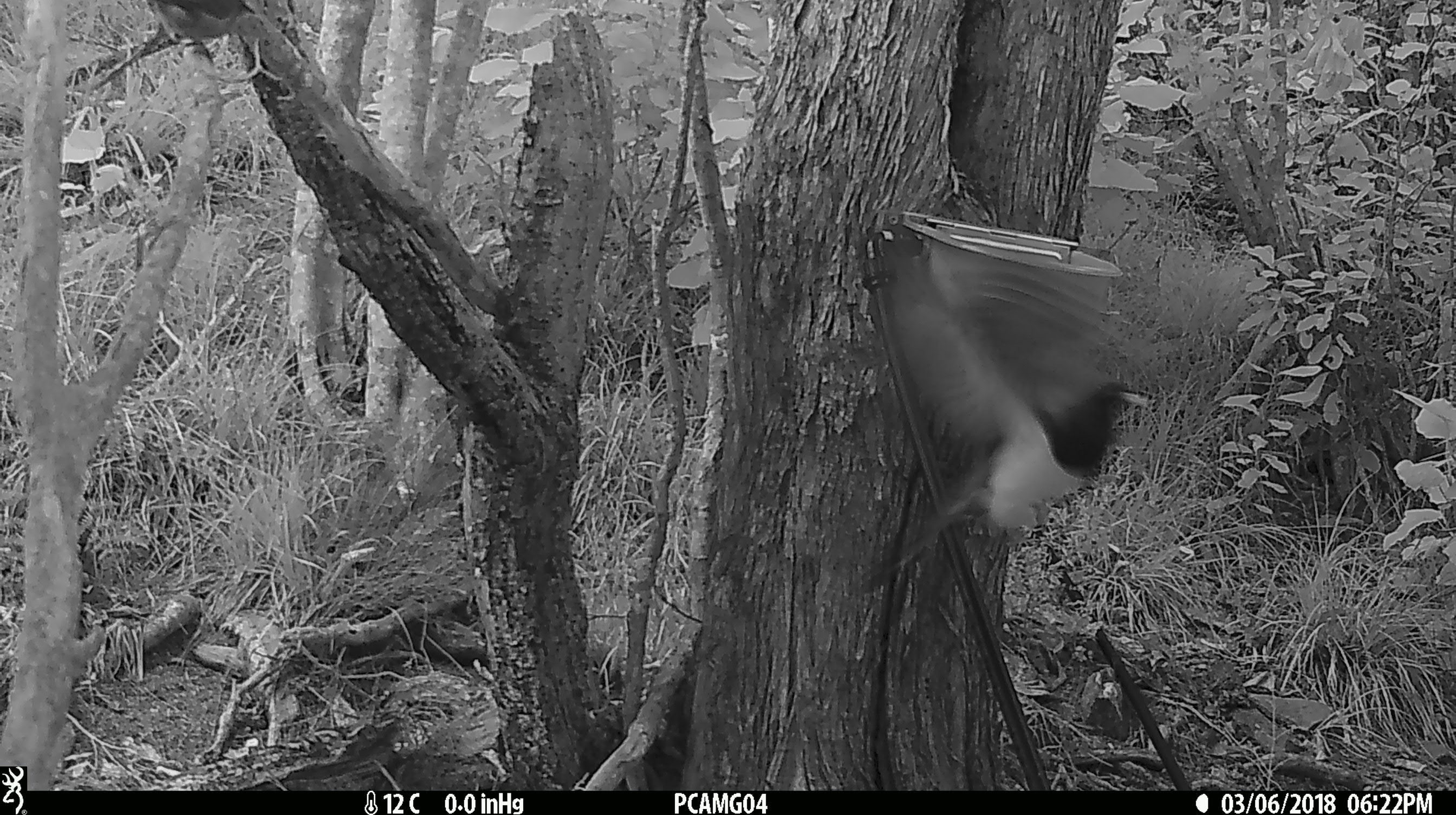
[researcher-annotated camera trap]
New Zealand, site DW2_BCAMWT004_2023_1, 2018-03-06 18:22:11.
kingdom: Animalia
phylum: Chordata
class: Aves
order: Columbiformes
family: Columbidae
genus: Hemiphaga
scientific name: Hemiphaga novaeseelandiae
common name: new zealand pigeon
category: kereru